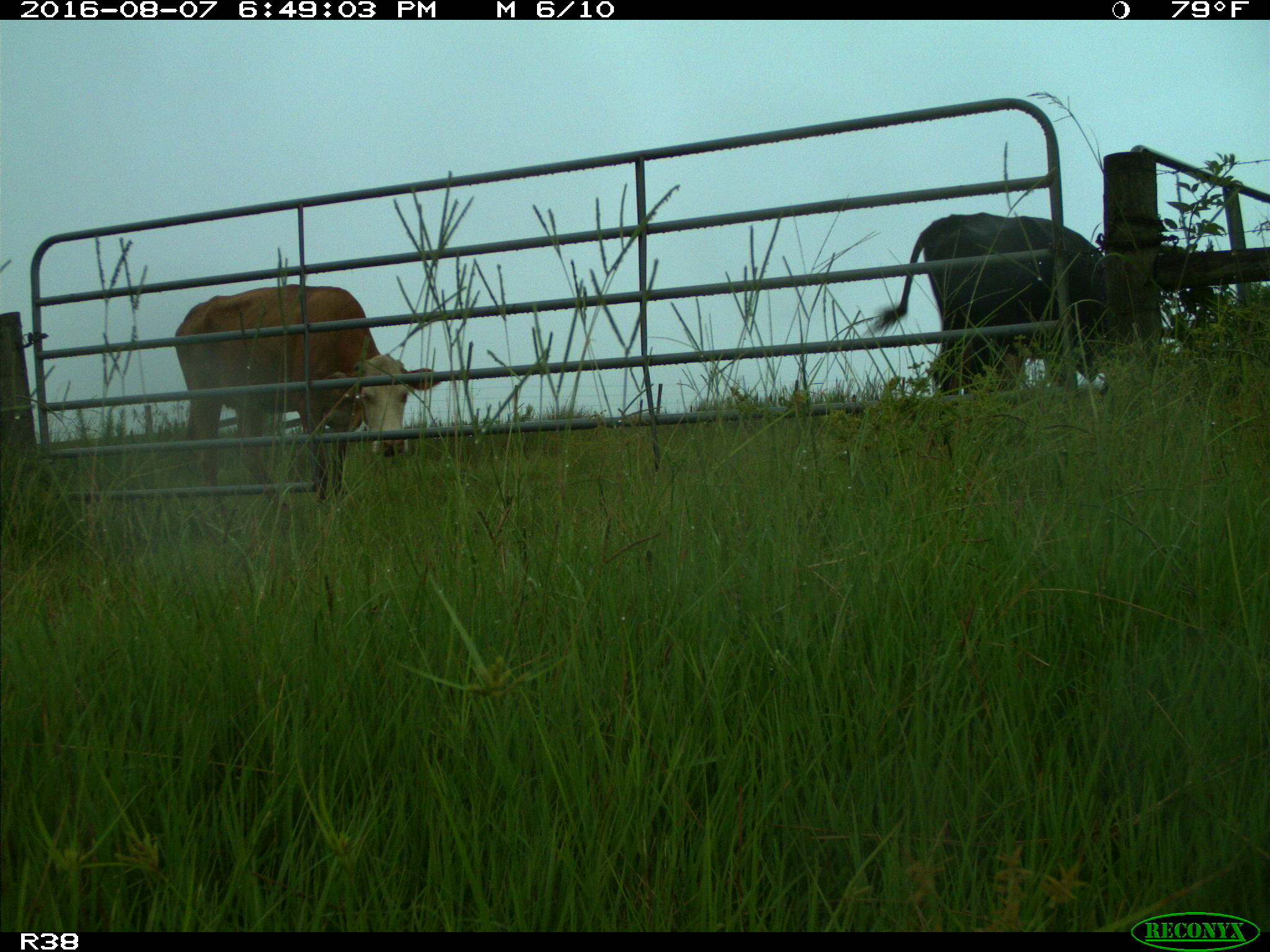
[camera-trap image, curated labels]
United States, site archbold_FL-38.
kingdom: Animalia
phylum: Chordata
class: Mammalia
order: Artiodactyla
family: Bovidae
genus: Bos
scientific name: Bos taurus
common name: domestic cow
Bos taurus (domestic cow).